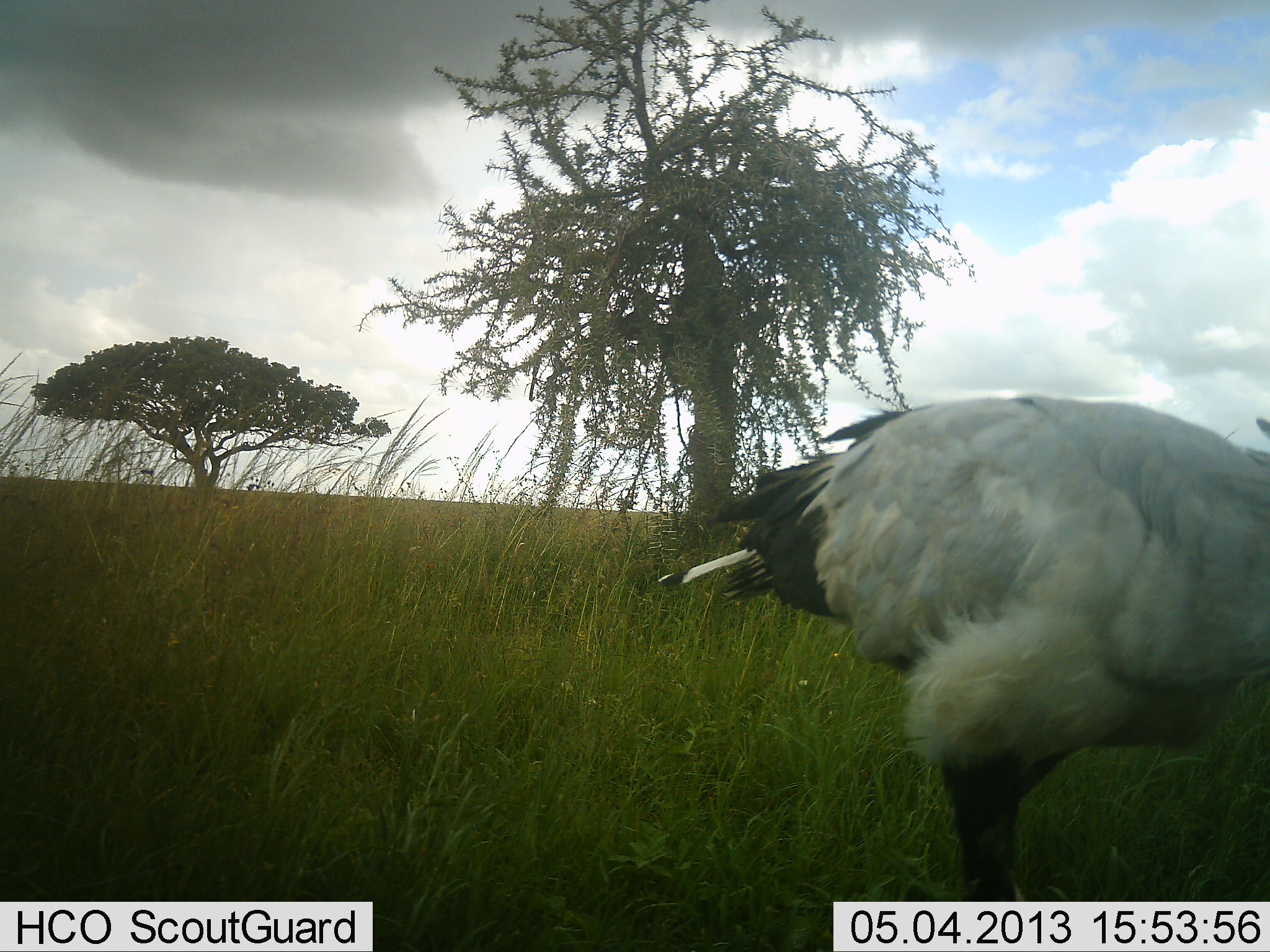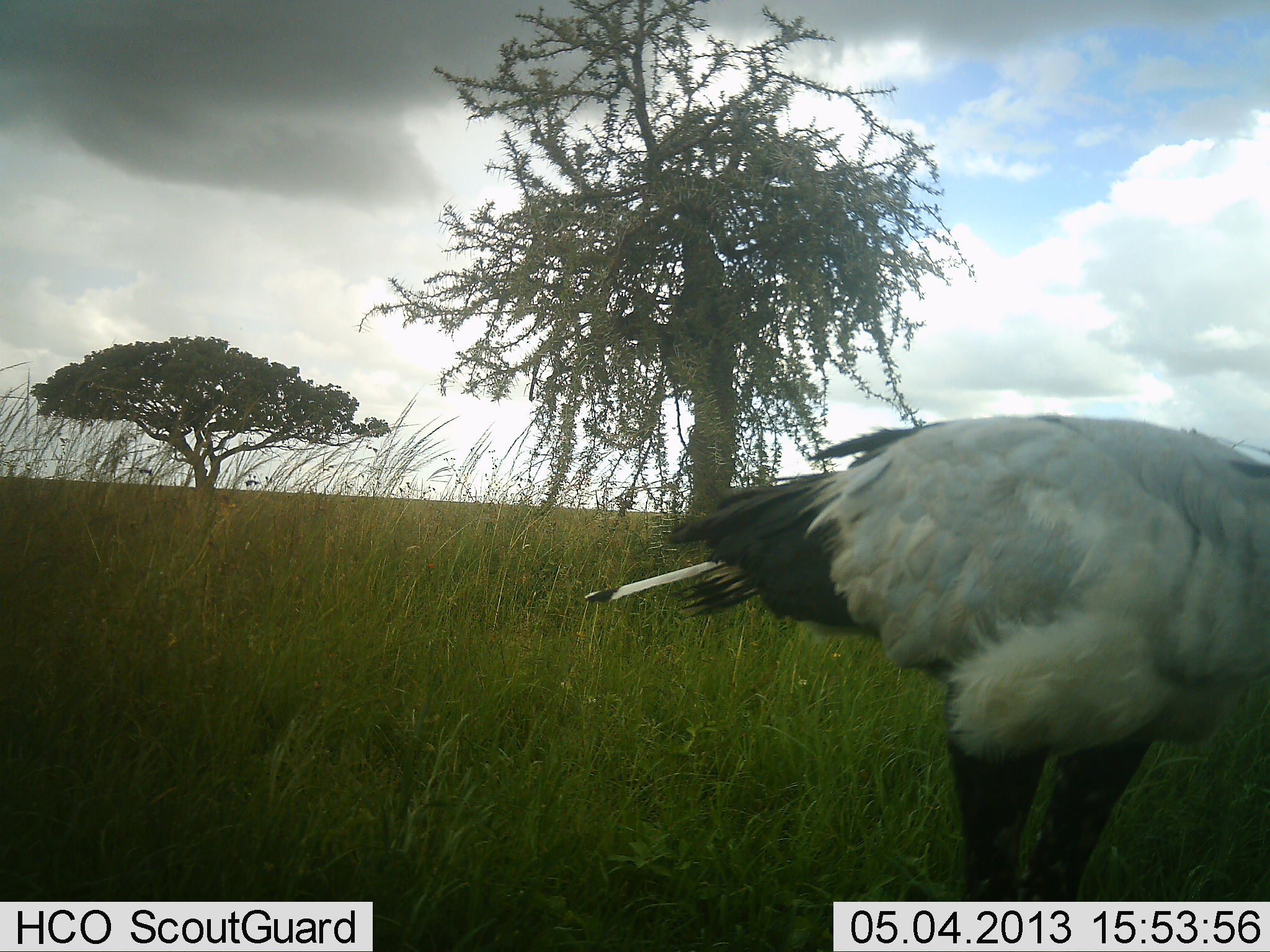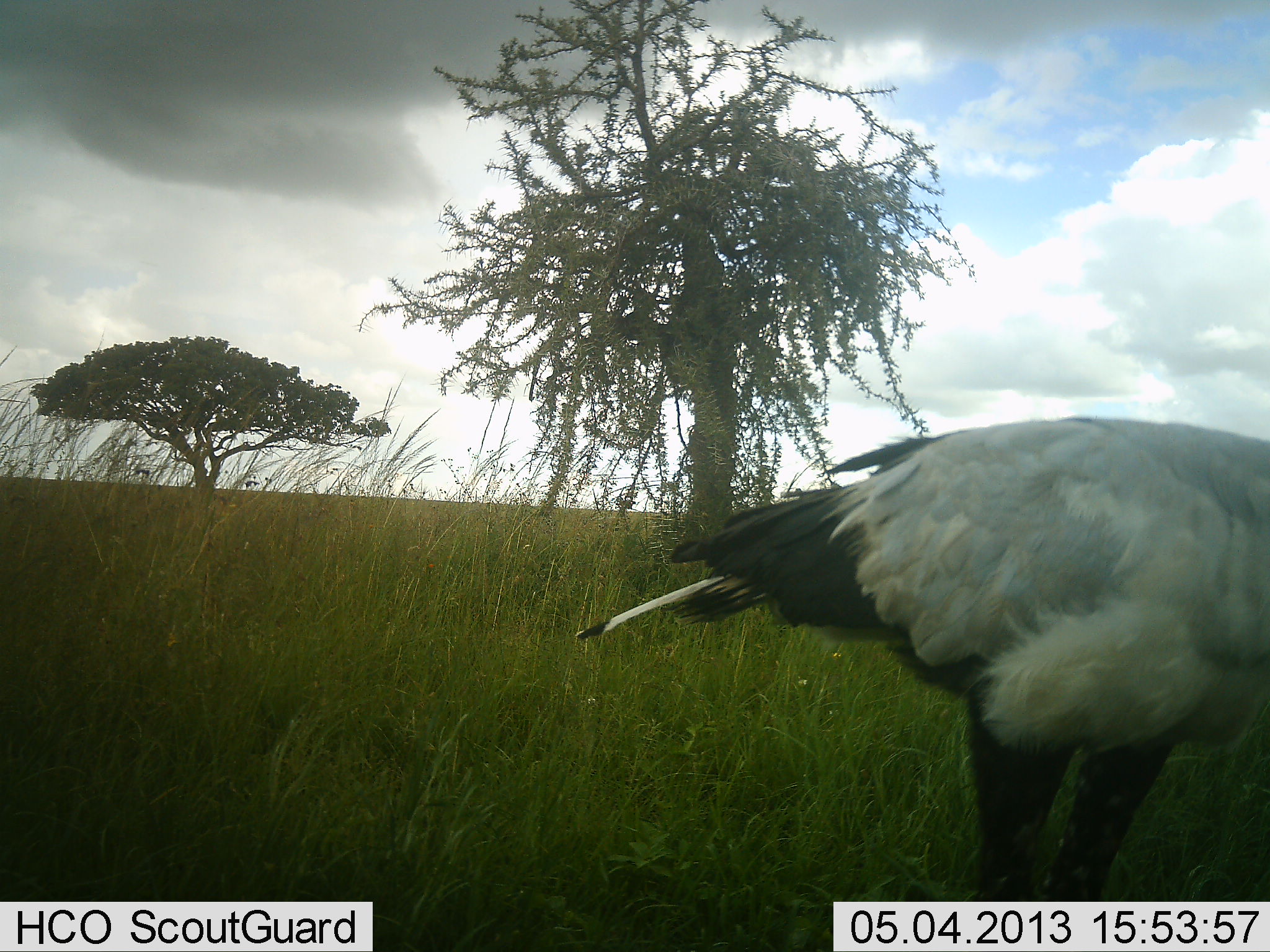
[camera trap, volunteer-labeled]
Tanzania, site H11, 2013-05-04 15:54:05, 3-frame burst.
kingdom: Animalia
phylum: Chordata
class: Aves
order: Accipitriformes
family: Sagittariidae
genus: Sagittarius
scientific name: Sagittarius serpentarius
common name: secretary bird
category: secretarybird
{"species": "secretarybird (secretary bird) (Sagittarius serpentarius)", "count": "1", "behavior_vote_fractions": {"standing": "87%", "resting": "0%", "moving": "7%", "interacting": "0%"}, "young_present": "0%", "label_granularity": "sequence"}